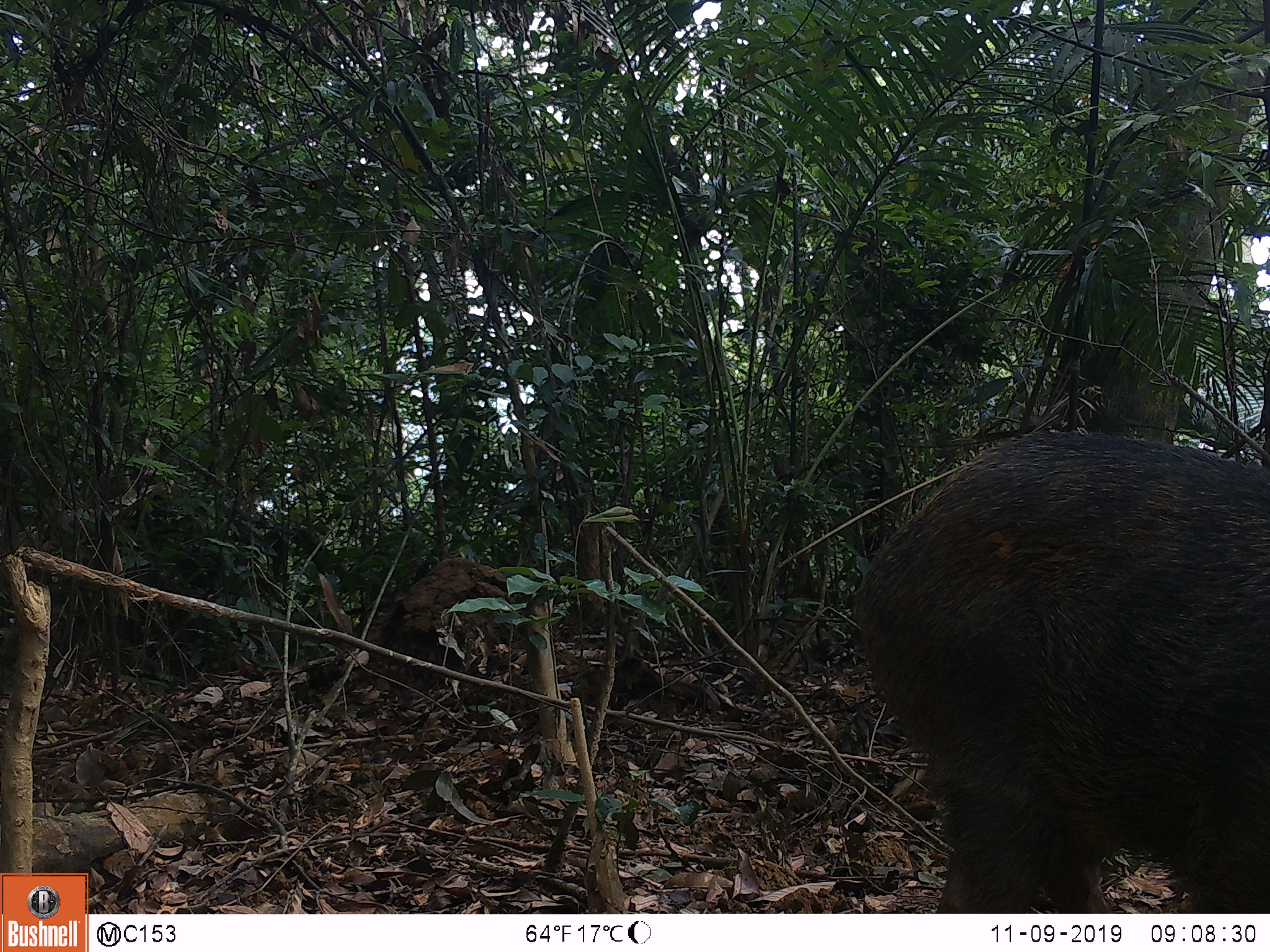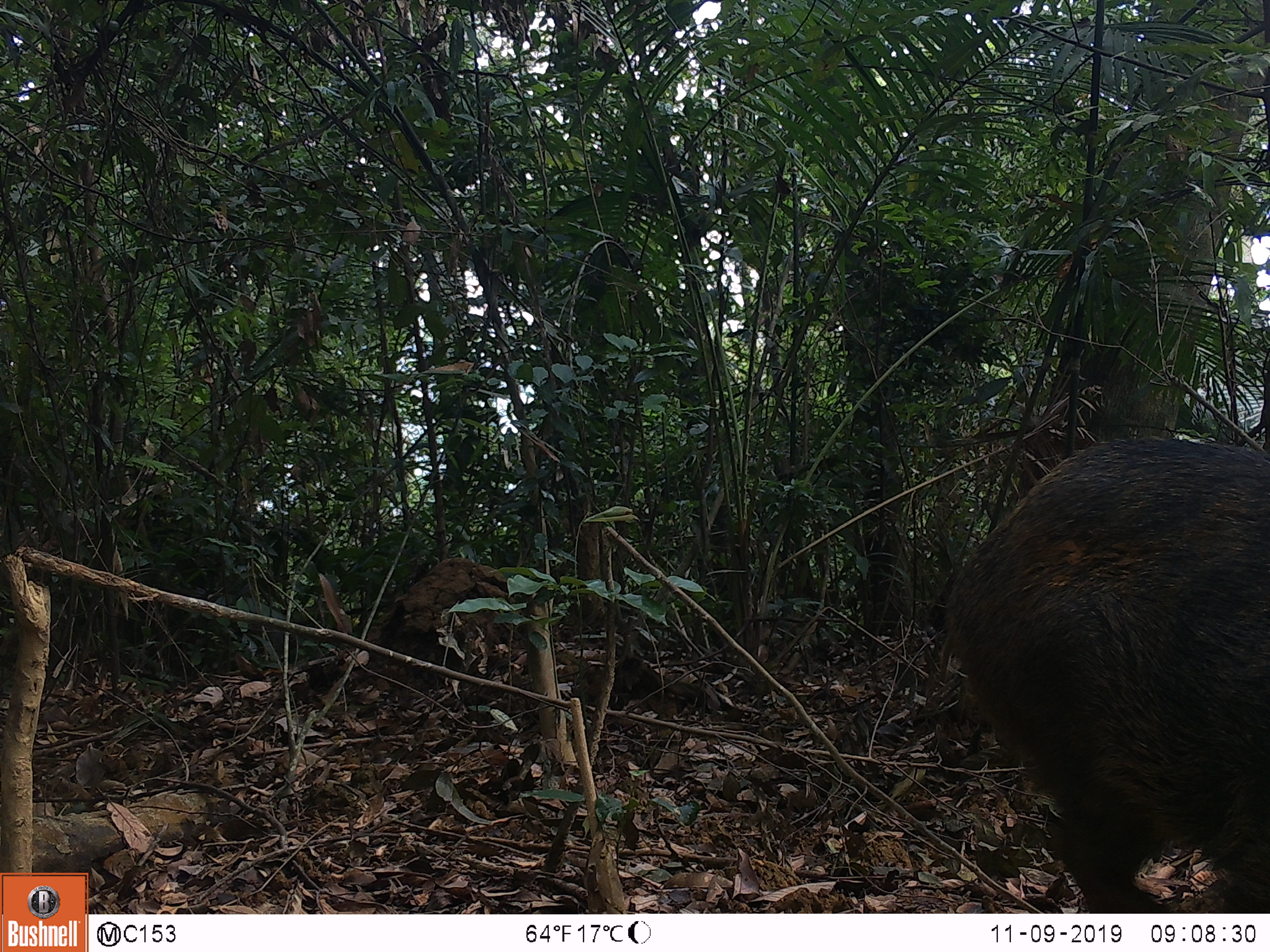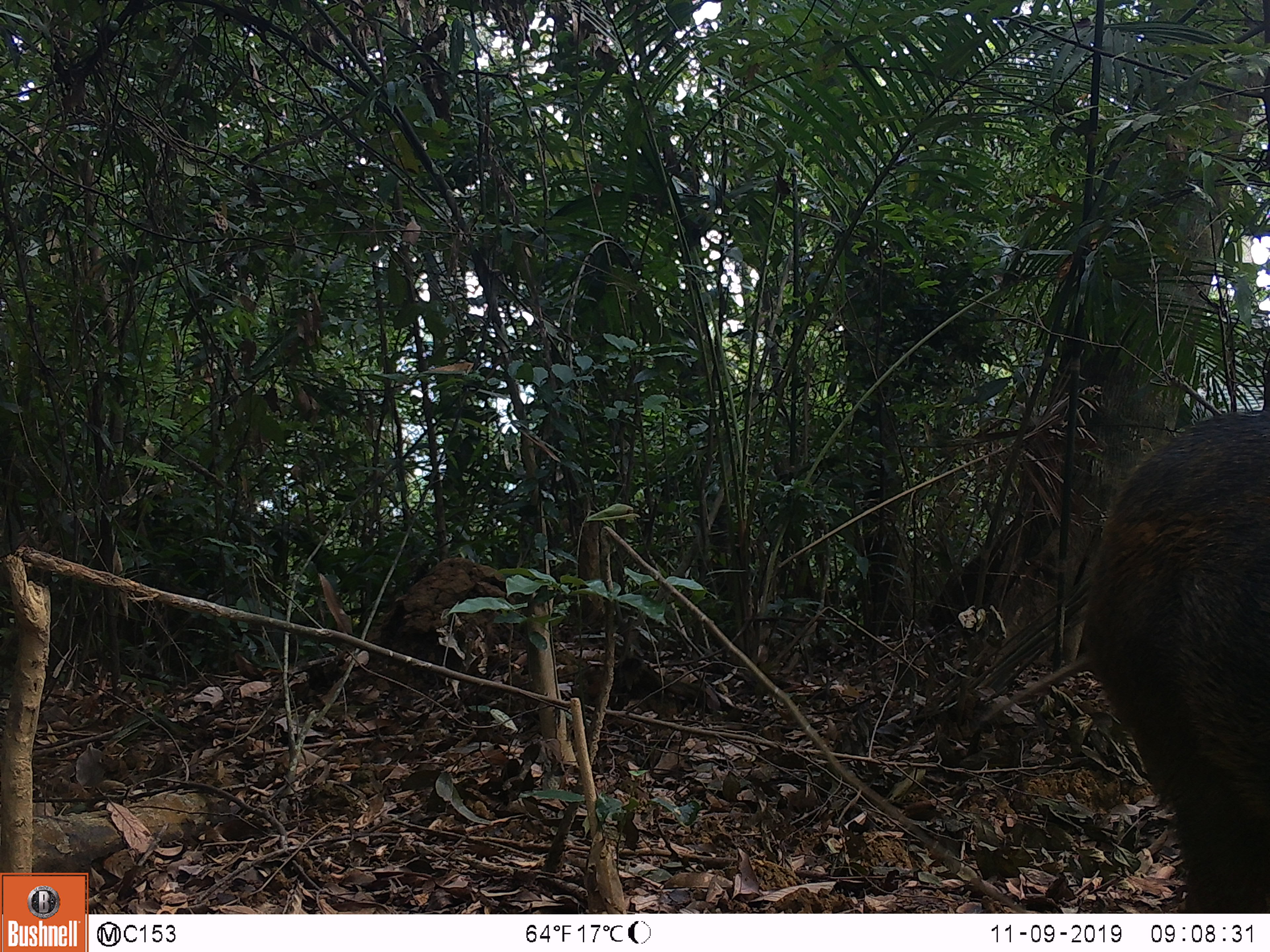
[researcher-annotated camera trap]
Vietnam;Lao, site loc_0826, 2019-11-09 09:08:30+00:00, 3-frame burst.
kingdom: Animalia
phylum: Chordata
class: Mammalia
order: Artiodactyla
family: Suidae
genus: Sus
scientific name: Sus scrofa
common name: eurasian wild pig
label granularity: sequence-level